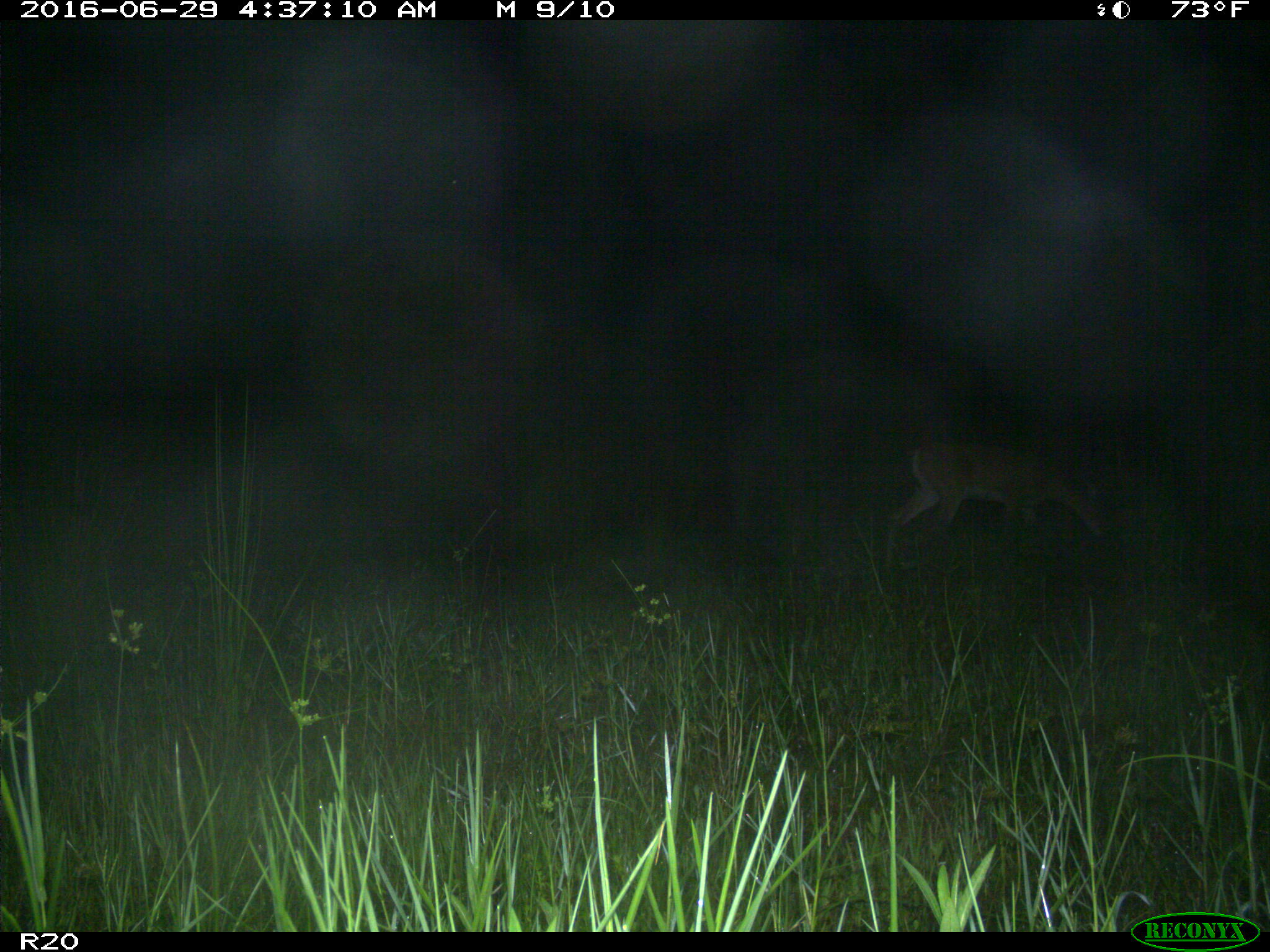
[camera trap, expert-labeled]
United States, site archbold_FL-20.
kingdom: Animalia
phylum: Chordata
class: Mammalia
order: Artiodactyla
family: Cervidae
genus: Odocoileus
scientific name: Odocoileus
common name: deer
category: unidentified deer